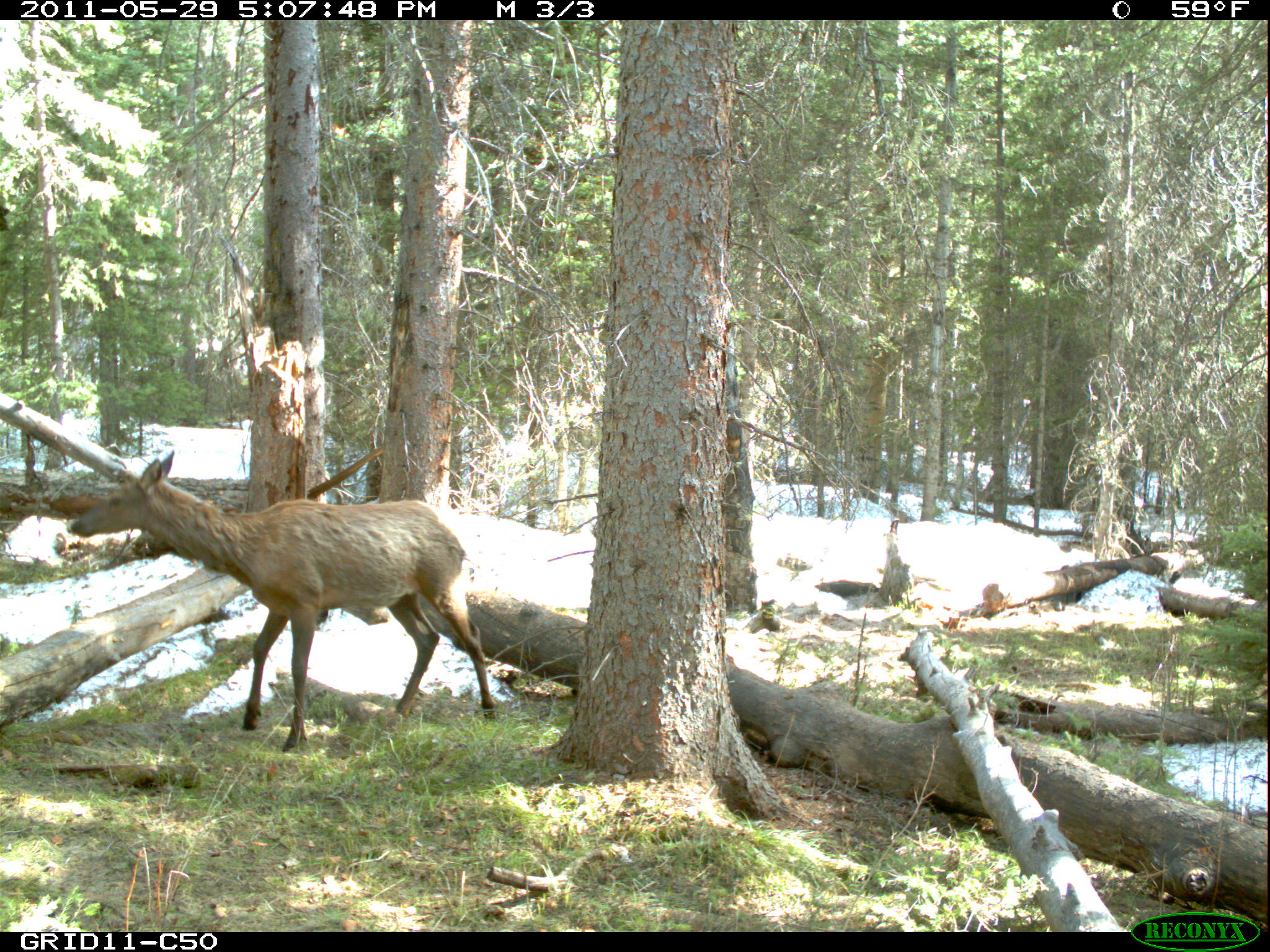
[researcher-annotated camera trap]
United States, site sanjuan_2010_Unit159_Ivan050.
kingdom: Animalia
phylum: Chordata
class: Mammalia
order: Artiodactyla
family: Cervidae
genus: Cervus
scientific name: Cervus elaphus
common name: red deer